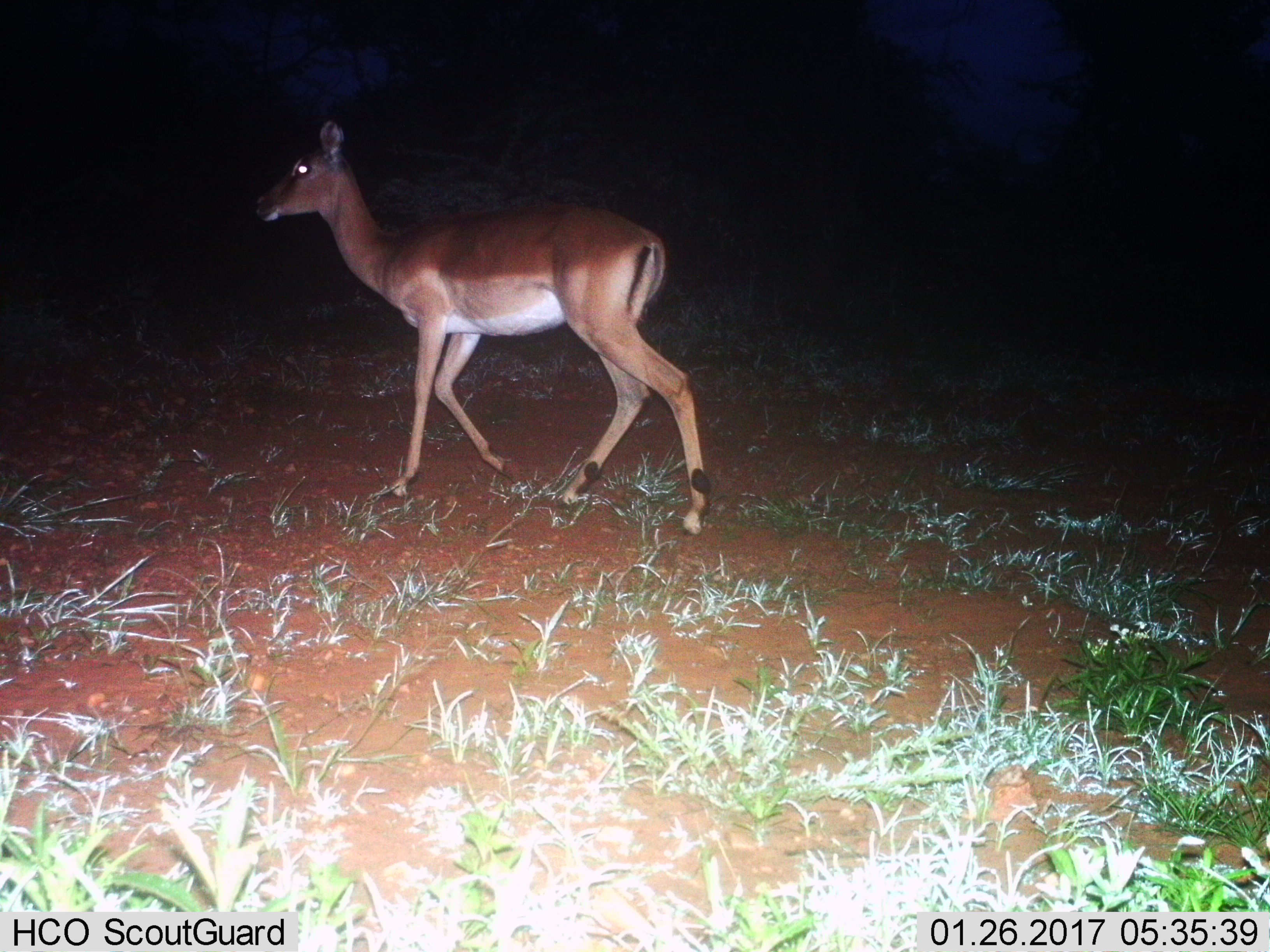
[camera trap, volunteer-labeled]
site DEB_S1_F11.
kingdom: Animalia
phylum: Chordata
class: Mammalia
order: Artiodactyla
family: Bovidae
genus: Aepyceros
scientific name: Aepyceros melampus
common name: impala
Impala (Aepyceros melampus), count 1. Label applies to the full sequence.